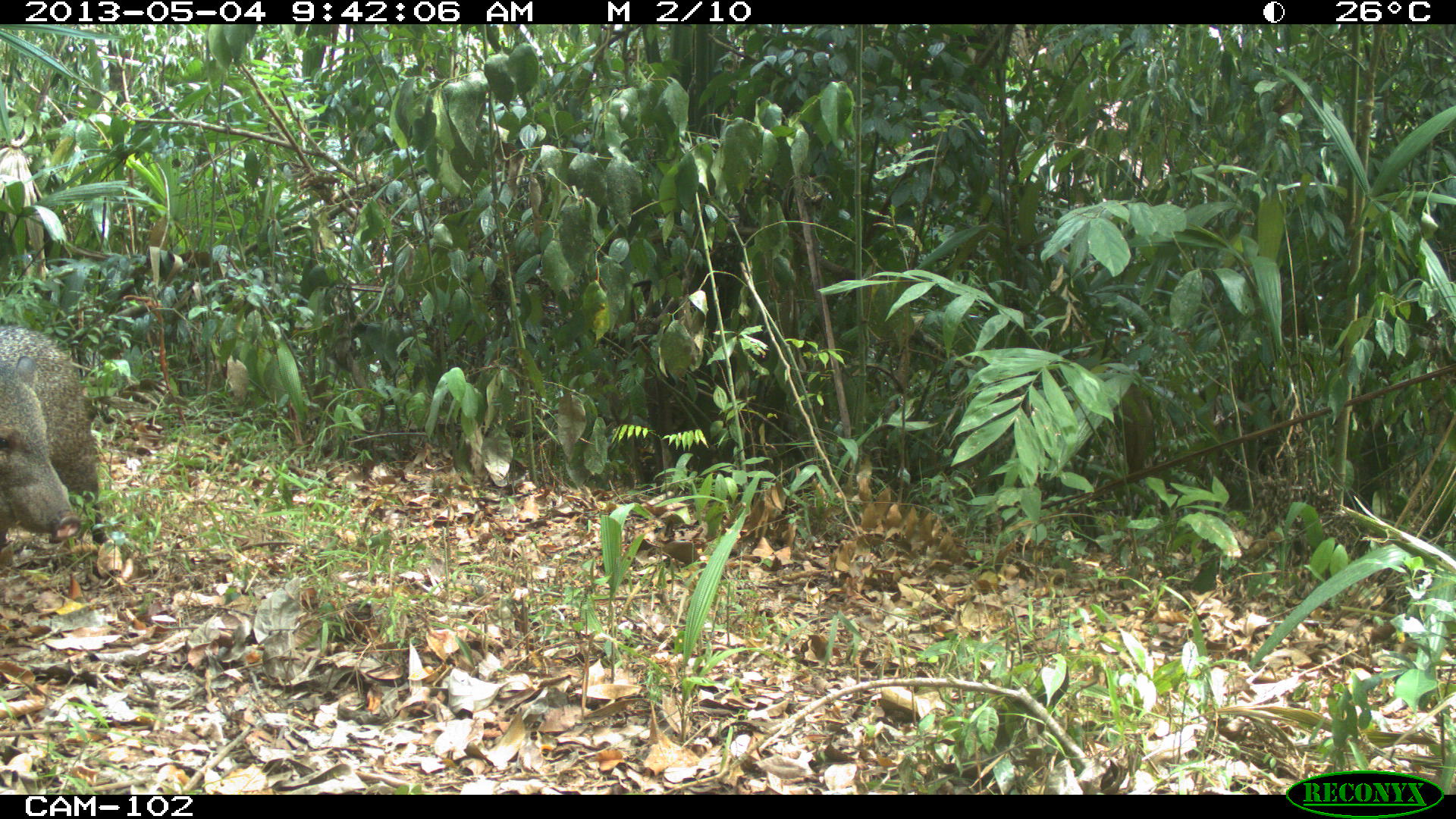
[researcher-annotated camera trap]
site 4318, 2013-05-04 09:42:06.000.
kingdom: Animalia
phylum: Chordata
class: Mammalia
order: Artiodactyla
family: Tayassuidae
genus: Pecari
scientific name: Pecari tajacu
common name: collared peccary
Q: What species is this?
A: Pecari tajacu (collared peccary).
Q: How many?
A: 2.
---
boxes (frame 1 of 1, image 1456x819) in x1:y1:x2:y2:
pecari tajacu: 0:323:112:559